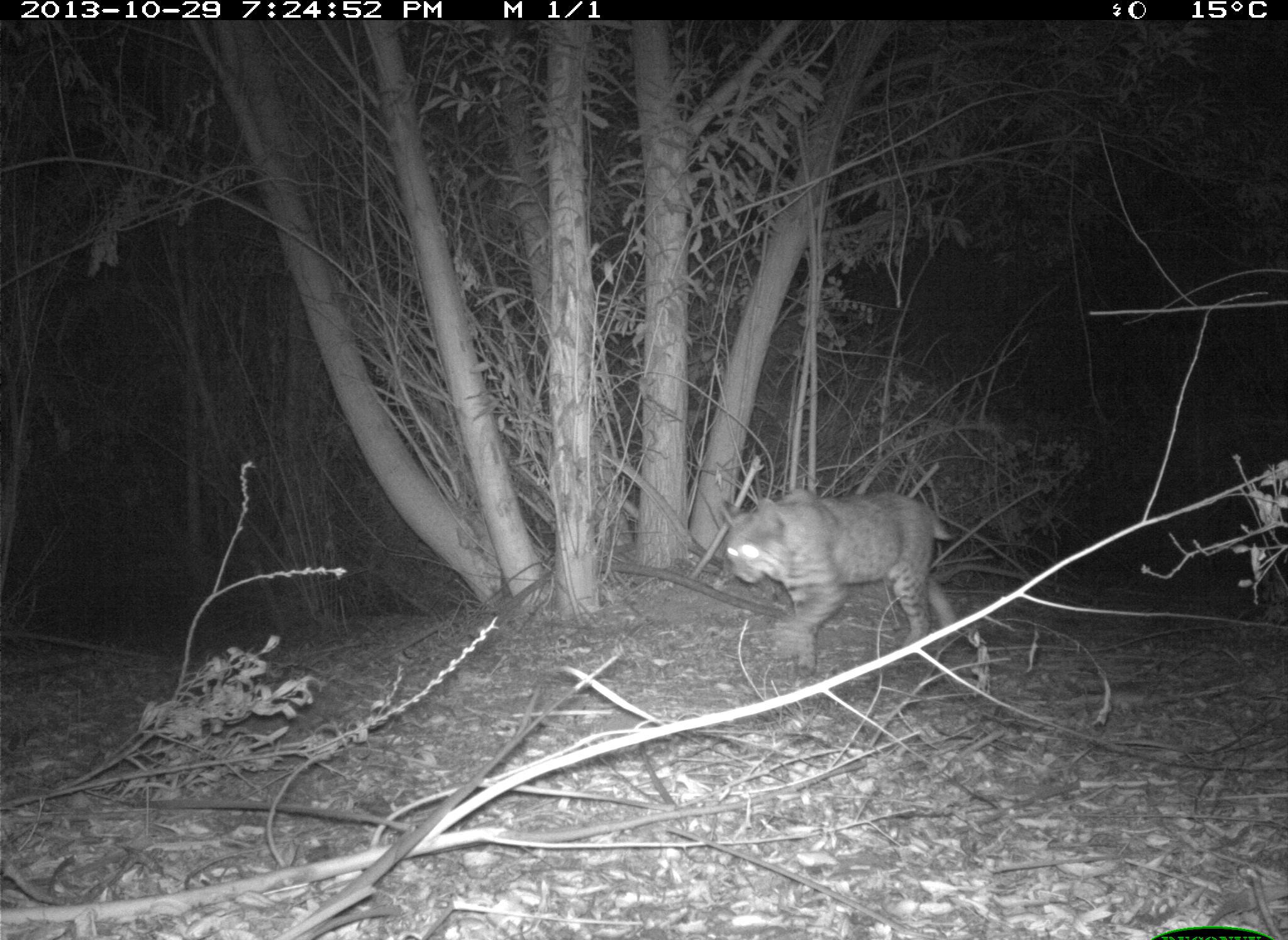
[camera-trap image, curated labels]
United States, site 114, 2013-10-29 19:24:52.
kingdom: Animalia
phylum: Chordata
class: Mammalia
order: Carnivora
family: Felidae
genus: Lynx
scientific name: Lynx rufus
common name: bobcat